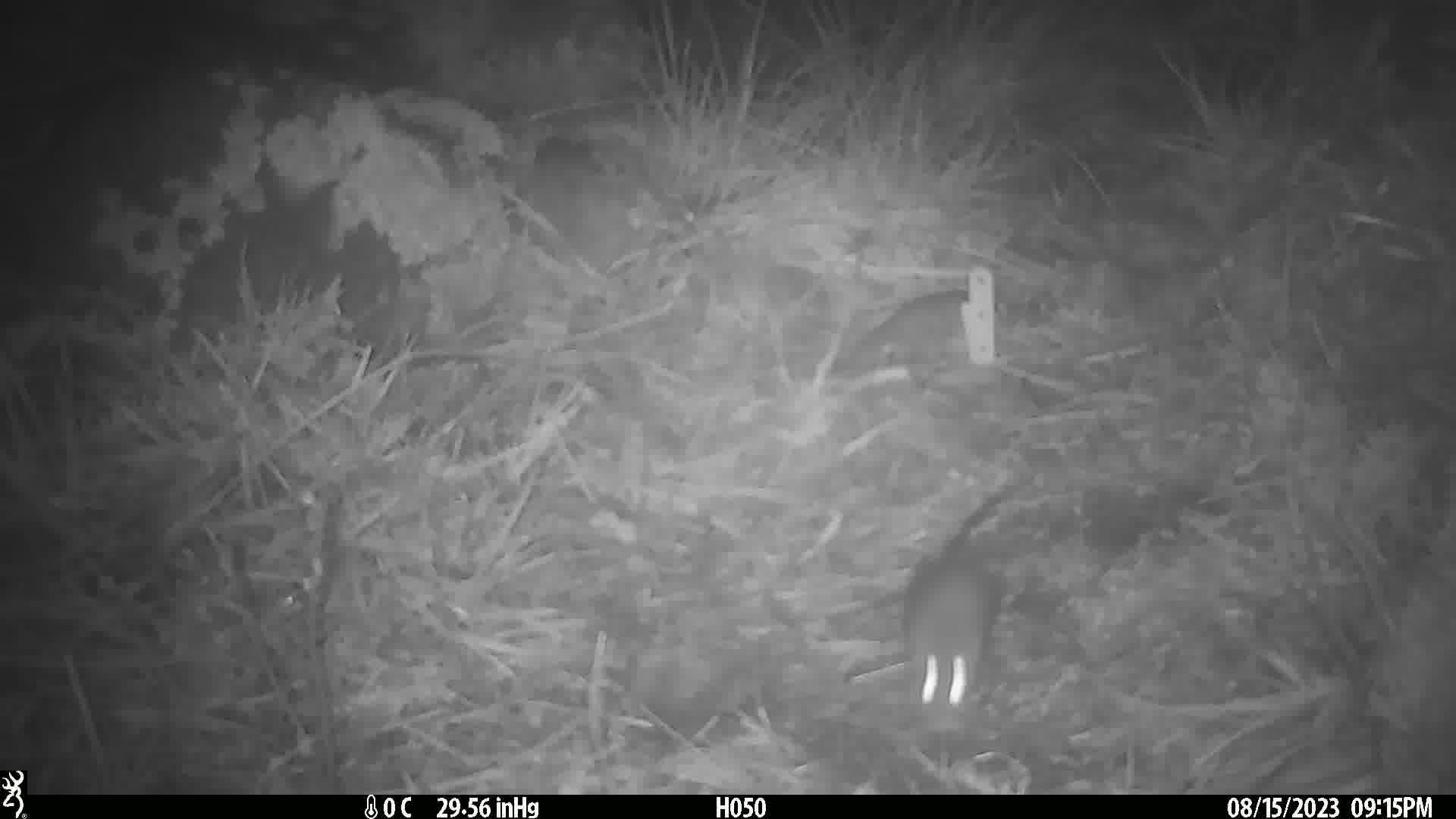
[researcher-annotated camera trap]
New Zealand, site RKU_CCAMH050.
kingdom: Animalia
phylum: Chordata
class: Mammalia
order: Rodentia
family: Muridae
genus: Rattus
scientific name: Rattus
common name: rat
Rat (Rattus).